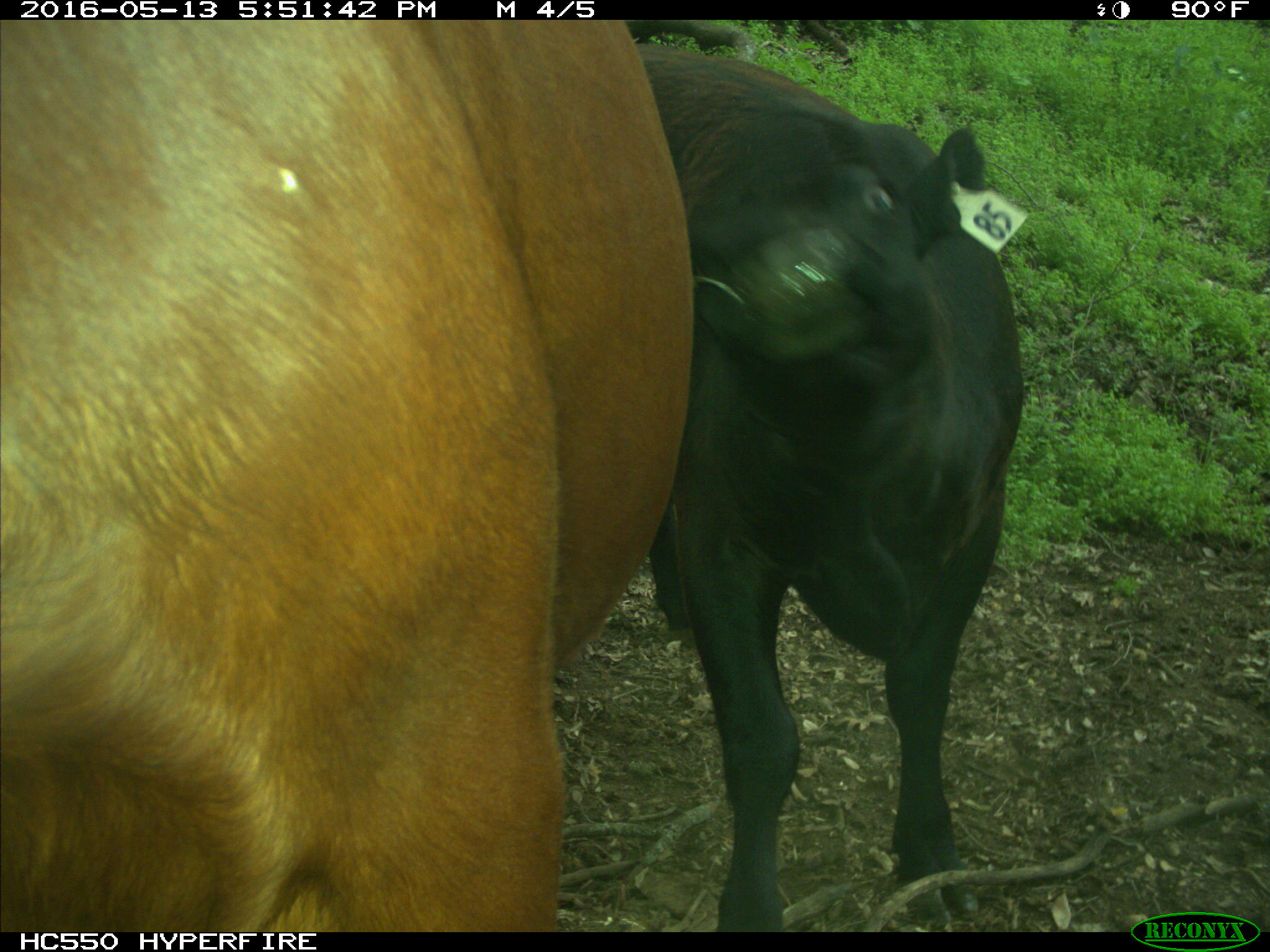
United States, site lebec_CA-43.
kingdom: Animalia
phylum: Chordata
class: Mammalia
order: Artiodactyla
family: Bovidae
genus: Bos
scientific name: Bos taurus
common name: domestic cow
Bos taurus (domestic cow).